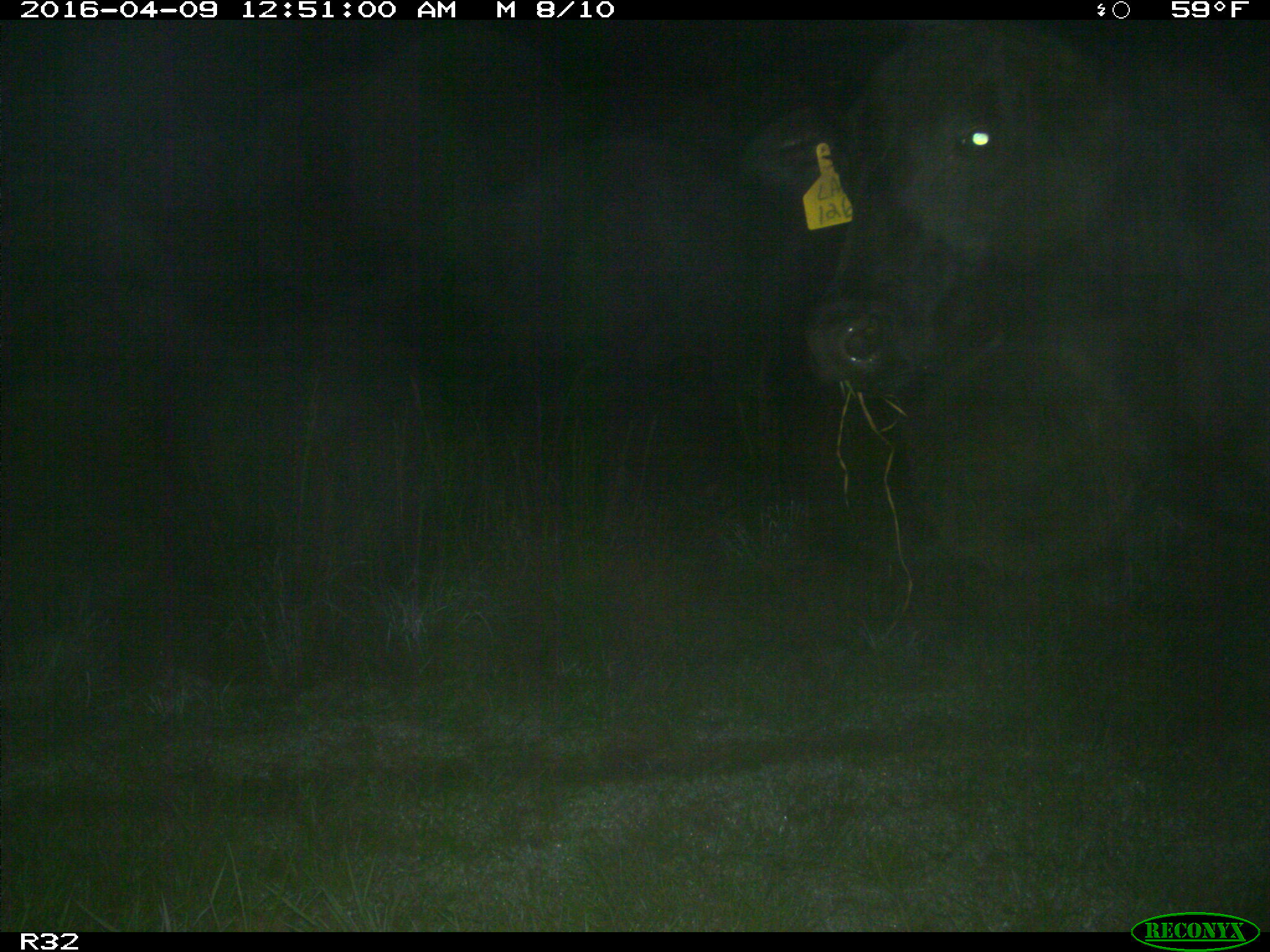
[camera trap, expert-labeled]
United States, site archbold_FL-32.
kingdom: Animalia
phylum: Chordata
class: Mammalia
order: Artiodactyla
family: Bovidae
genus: Bos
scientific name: Bos taurus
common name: domestic cow